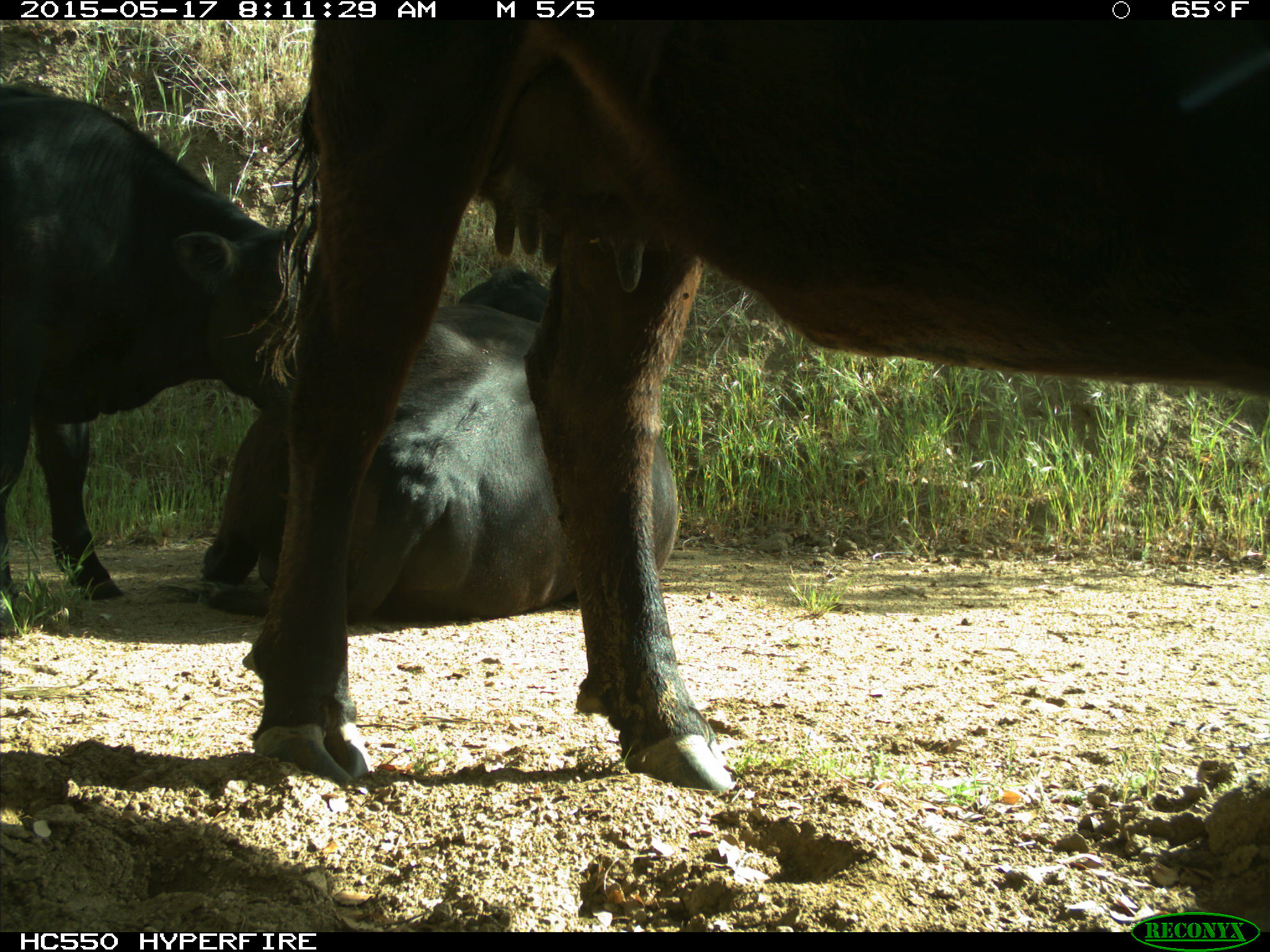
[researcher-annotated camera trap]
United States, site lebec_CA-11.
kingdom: Animalia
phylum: Chordata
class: Mammalia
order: Artiodactyla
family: Bovidae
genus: Bos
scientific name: Bos taurus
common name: domestic cow